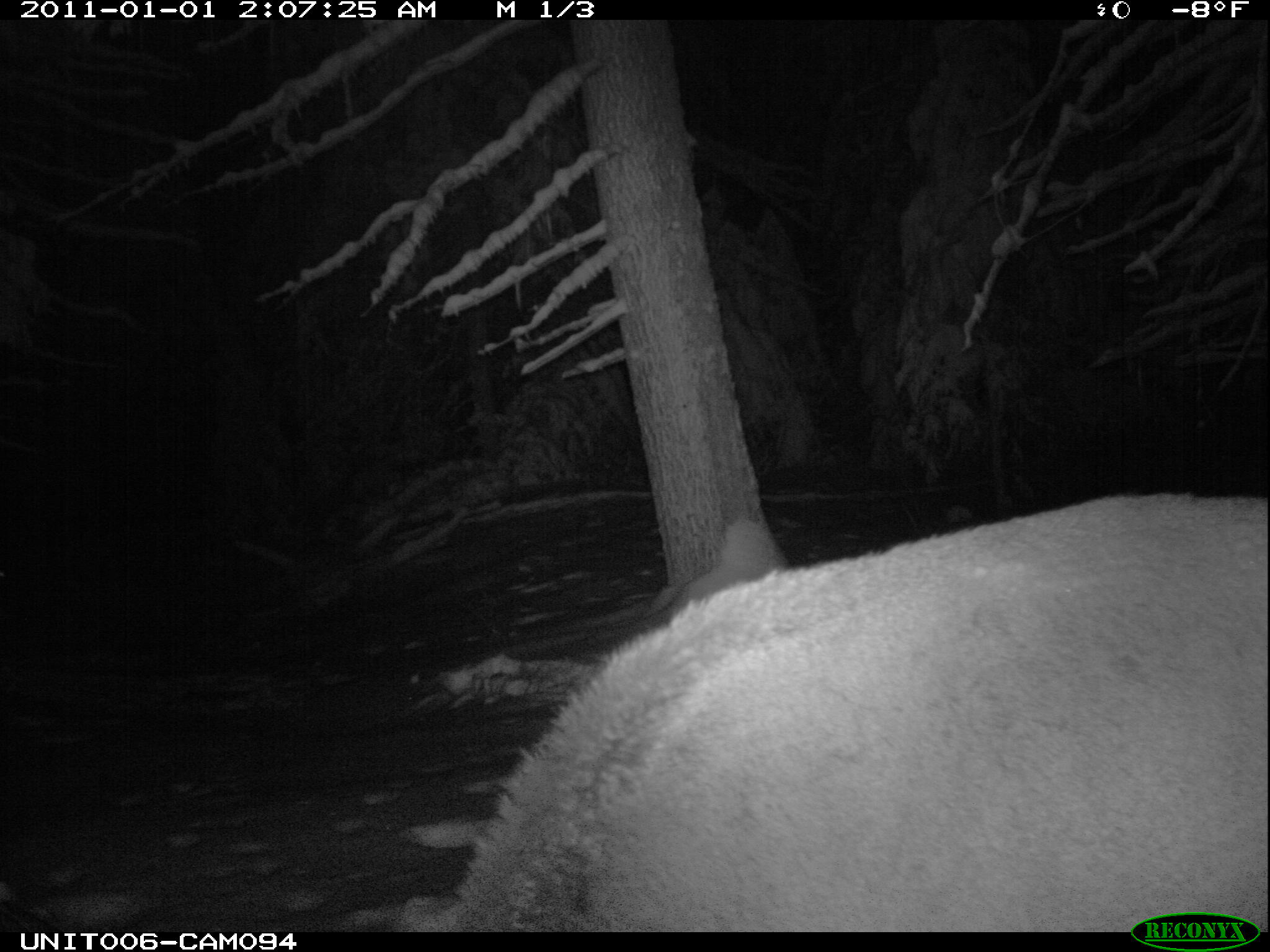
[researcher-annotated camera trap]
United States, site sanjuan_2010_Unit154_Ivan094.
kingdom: Animalia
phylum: Chordata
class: Mammalia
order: Artiodactyla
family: Cervidae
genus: Cervus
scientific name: Cervus elaphus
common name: red deer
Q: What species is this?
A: Cervus elaphus (red deer).